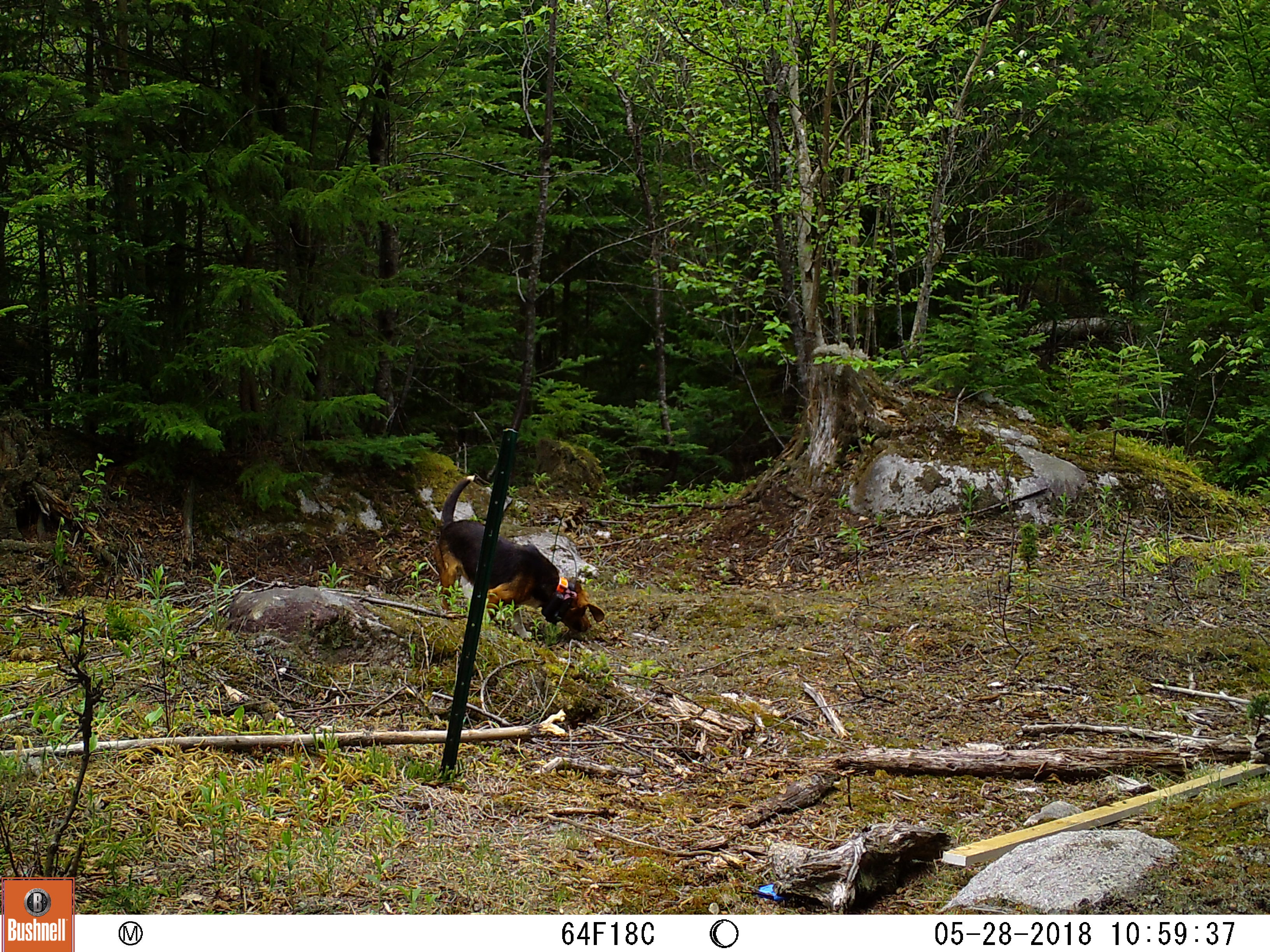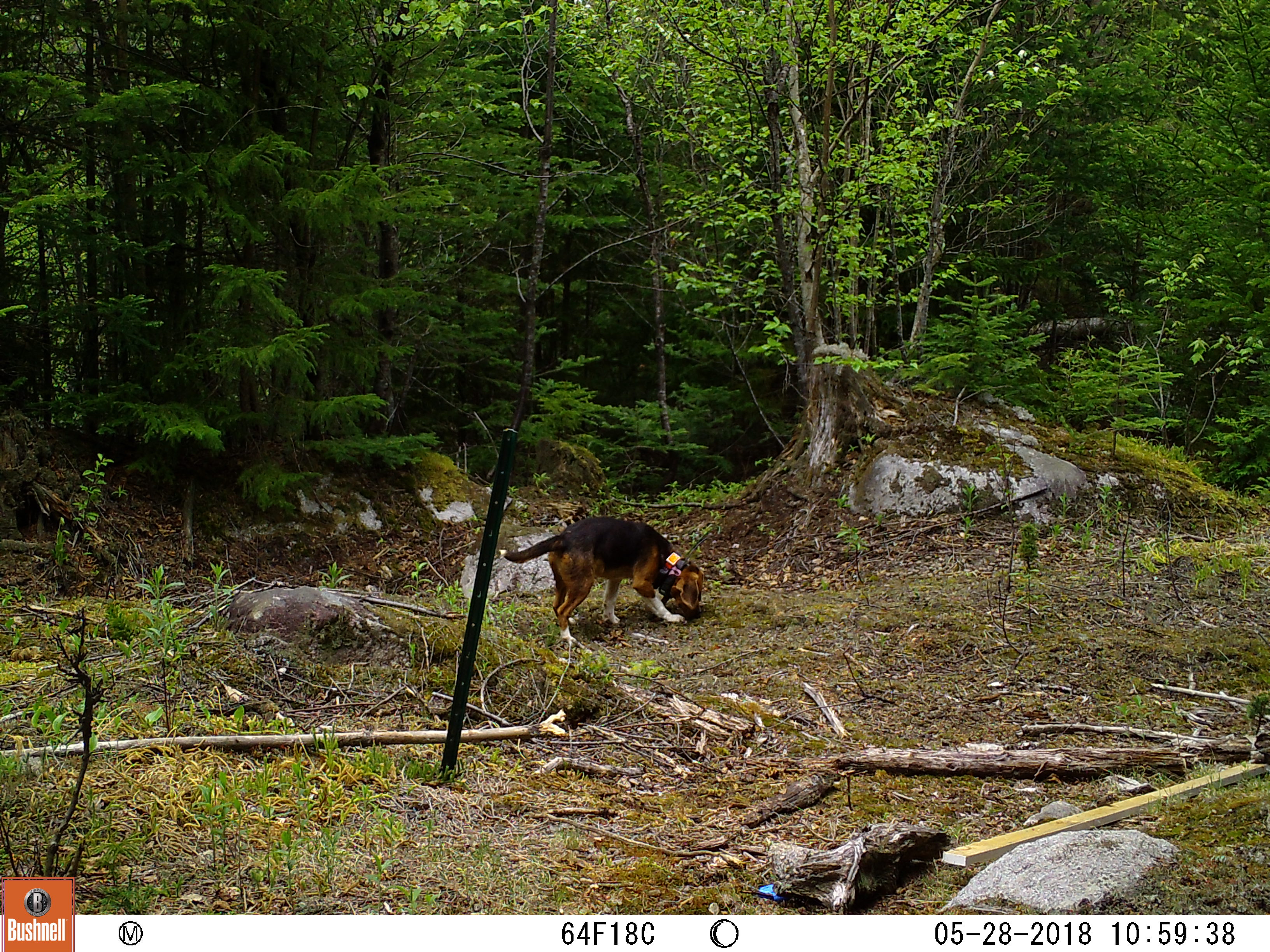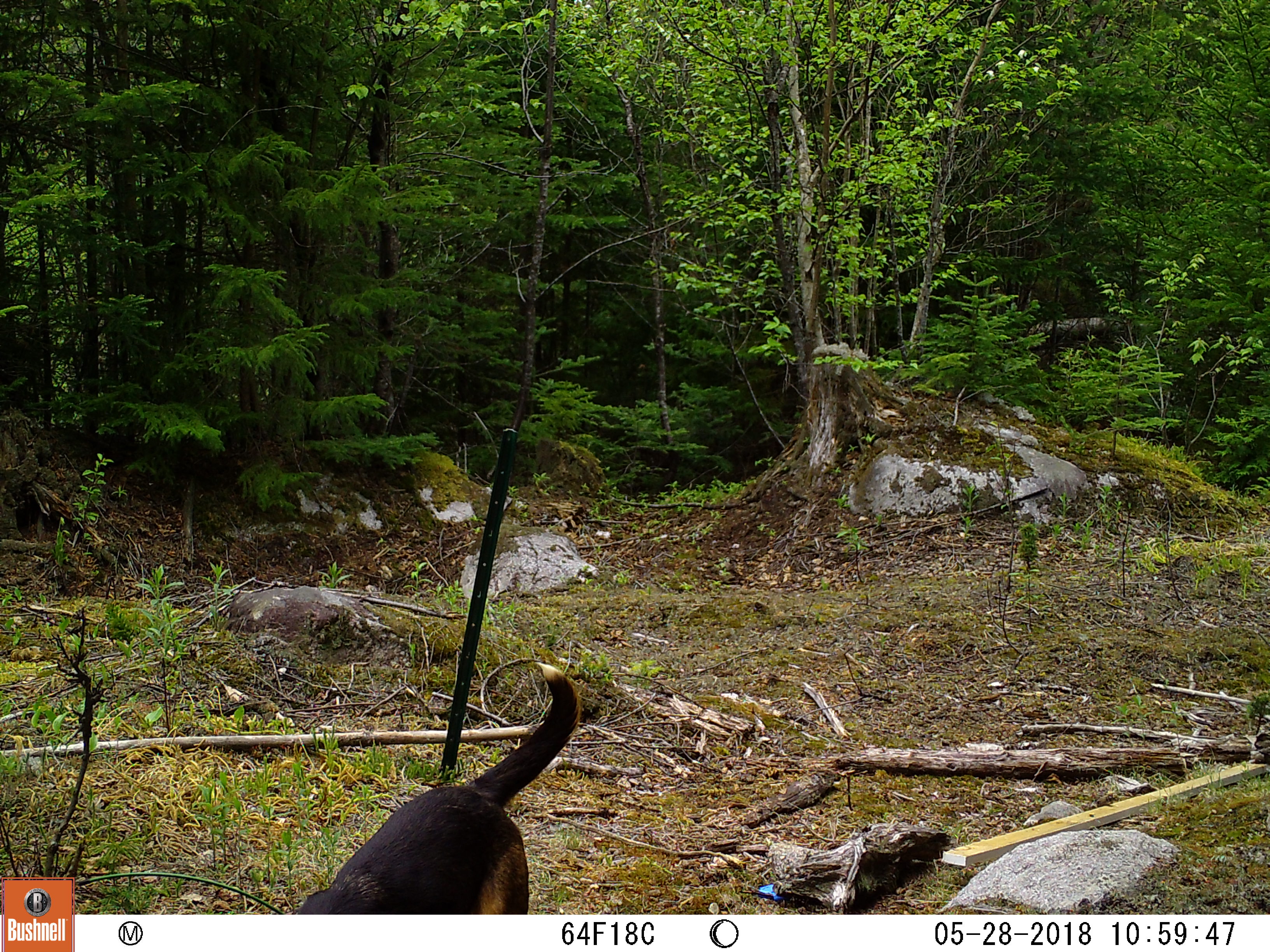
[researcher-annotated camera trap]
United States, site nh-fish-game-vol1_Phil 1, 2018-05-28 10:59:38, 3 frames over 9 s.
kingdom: Animalia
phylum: Chordata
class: Mammalia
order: Carnivora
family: Canidae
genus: Canis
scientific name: Canis familiaris familiaris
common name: domestic dog